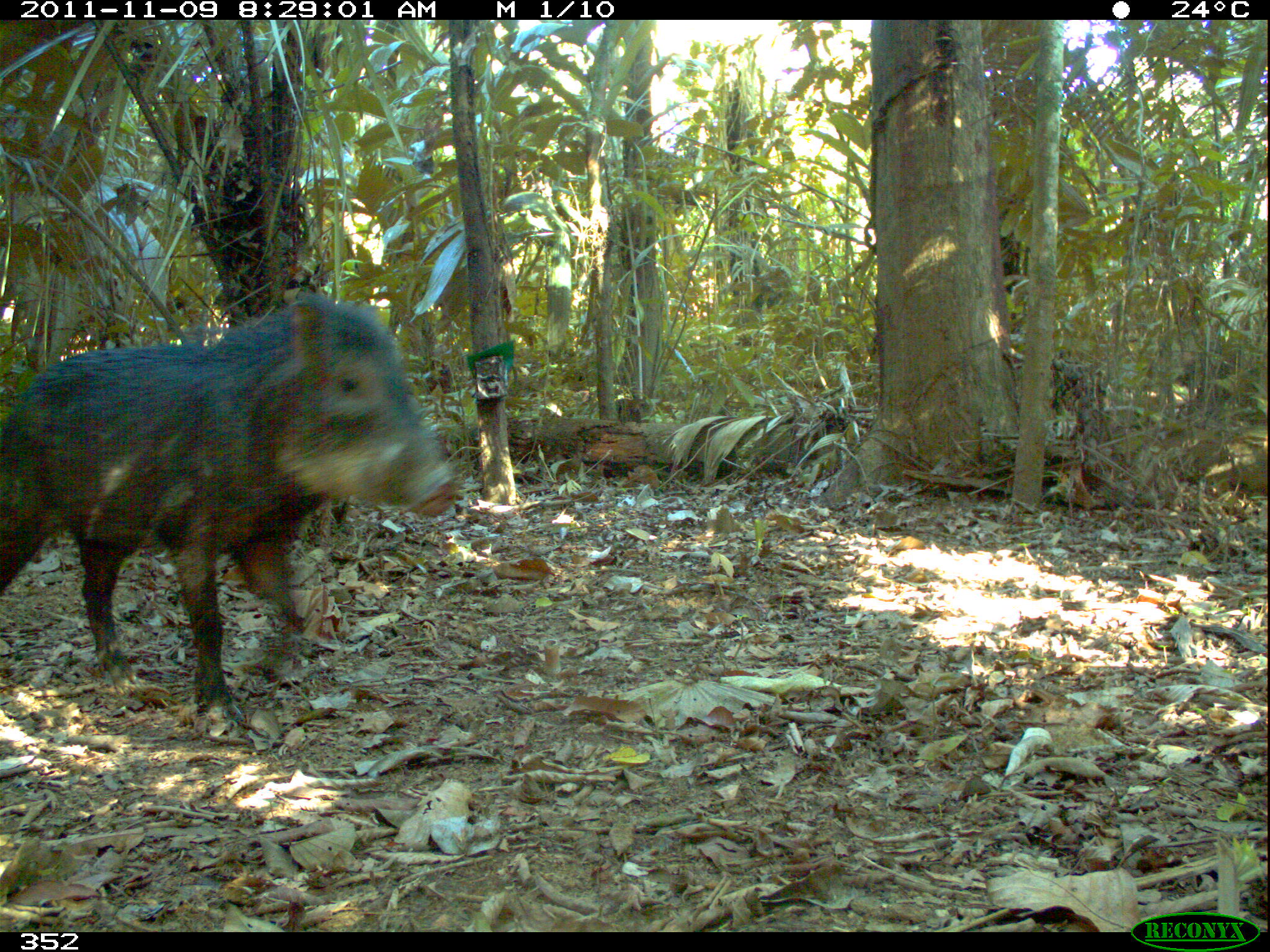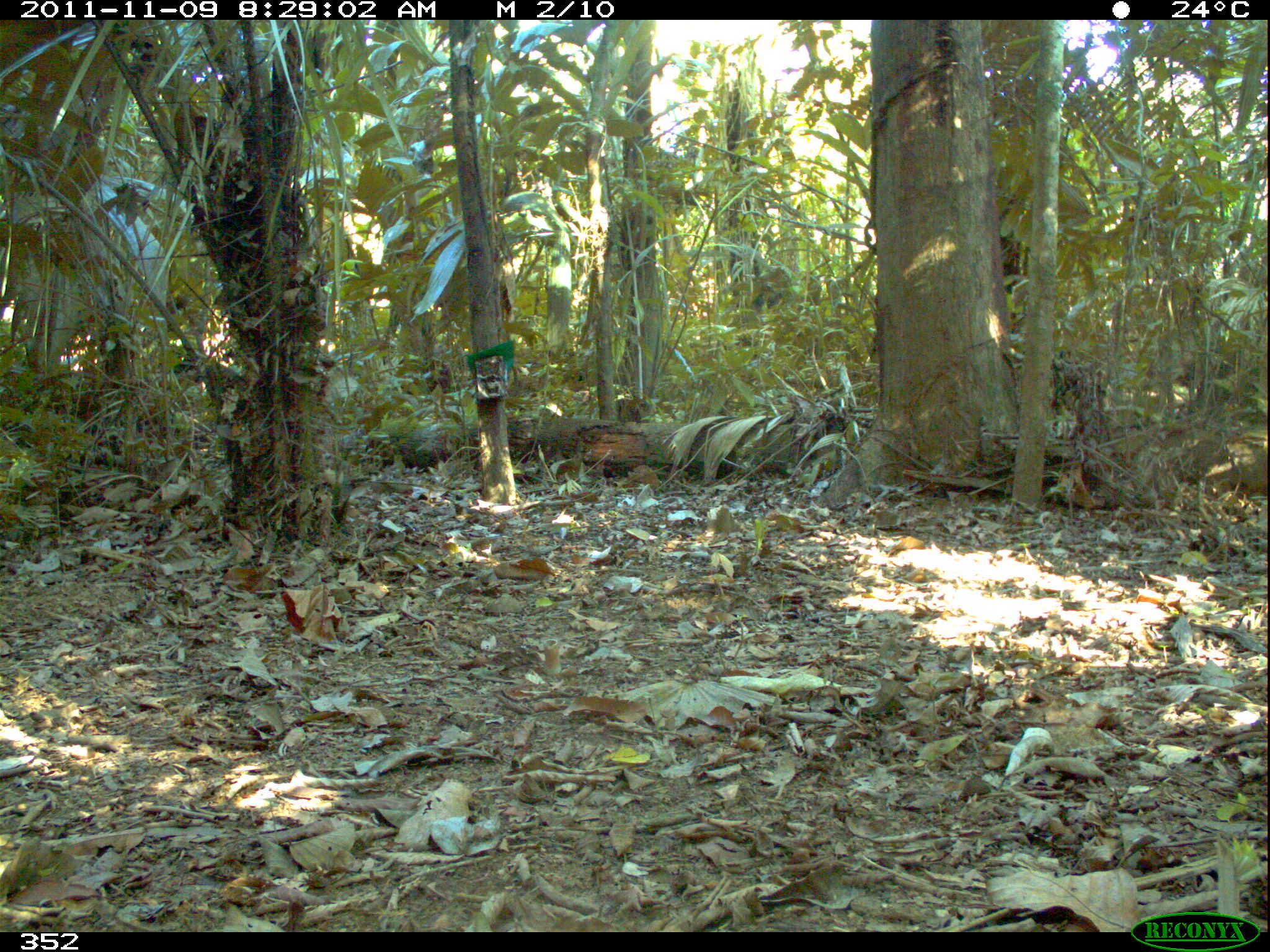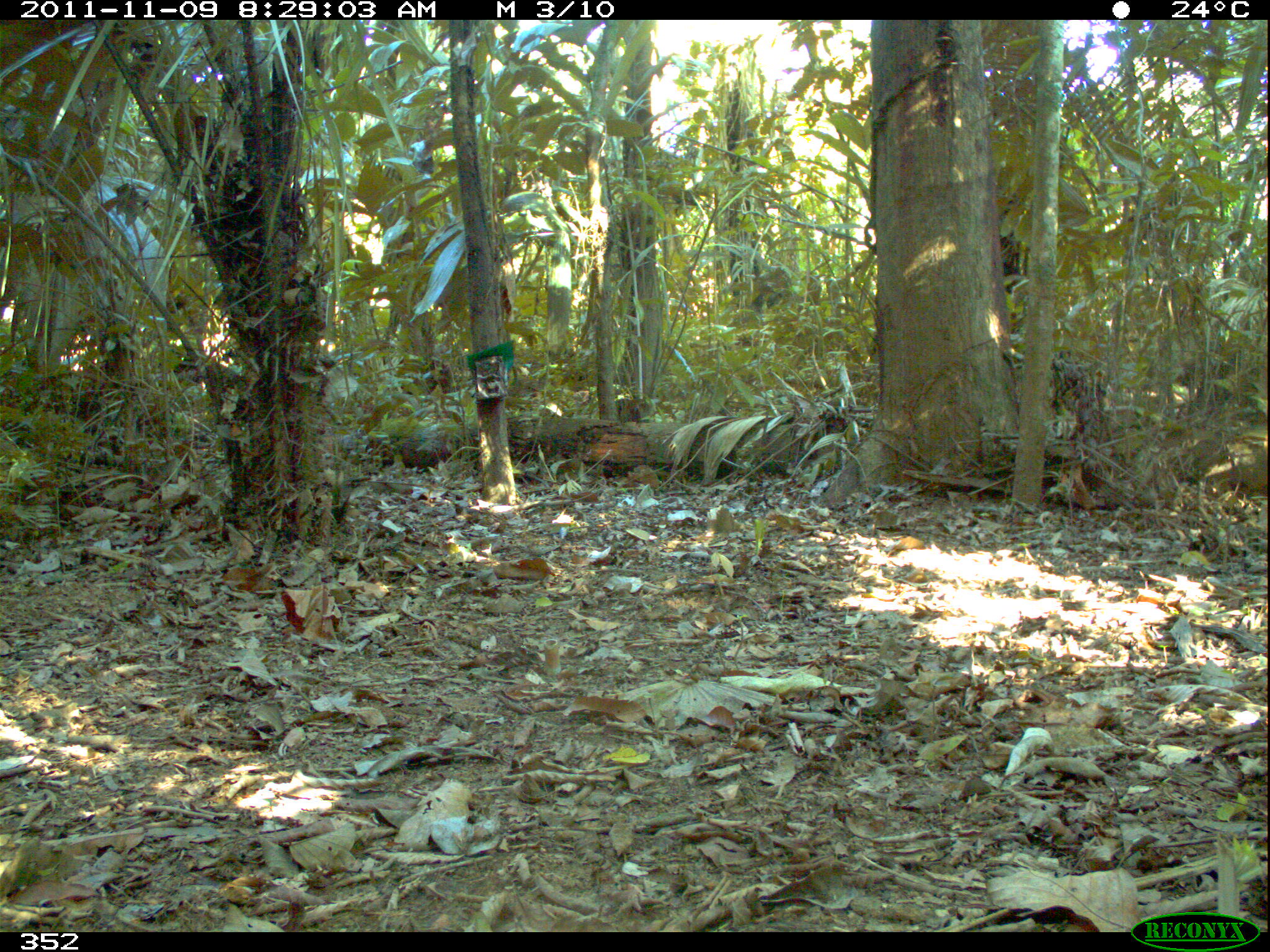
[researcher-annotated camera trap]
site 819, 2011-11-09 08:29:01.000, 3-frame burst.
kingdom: Animalia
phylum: Chordata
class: Mammalia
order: Artiodactyla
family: Tayassuidae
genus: Tayassu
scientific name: Tayassu pecari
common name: white-lipped peccary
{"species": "Tayassu pecari (white-lipped peccary)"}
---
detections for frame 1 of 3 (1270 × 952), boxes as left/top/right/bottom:
tayassu pecari: 0/290/459/726